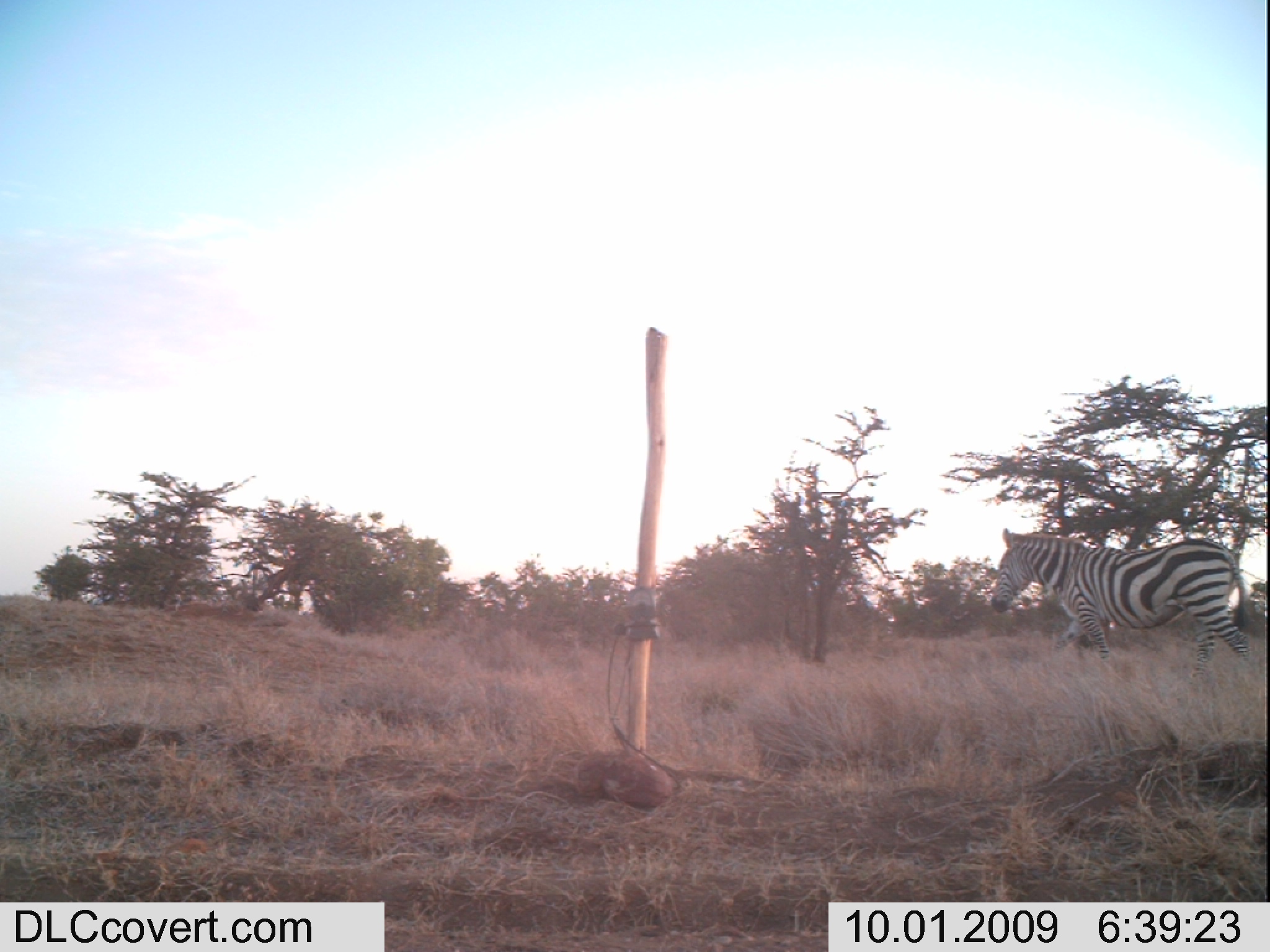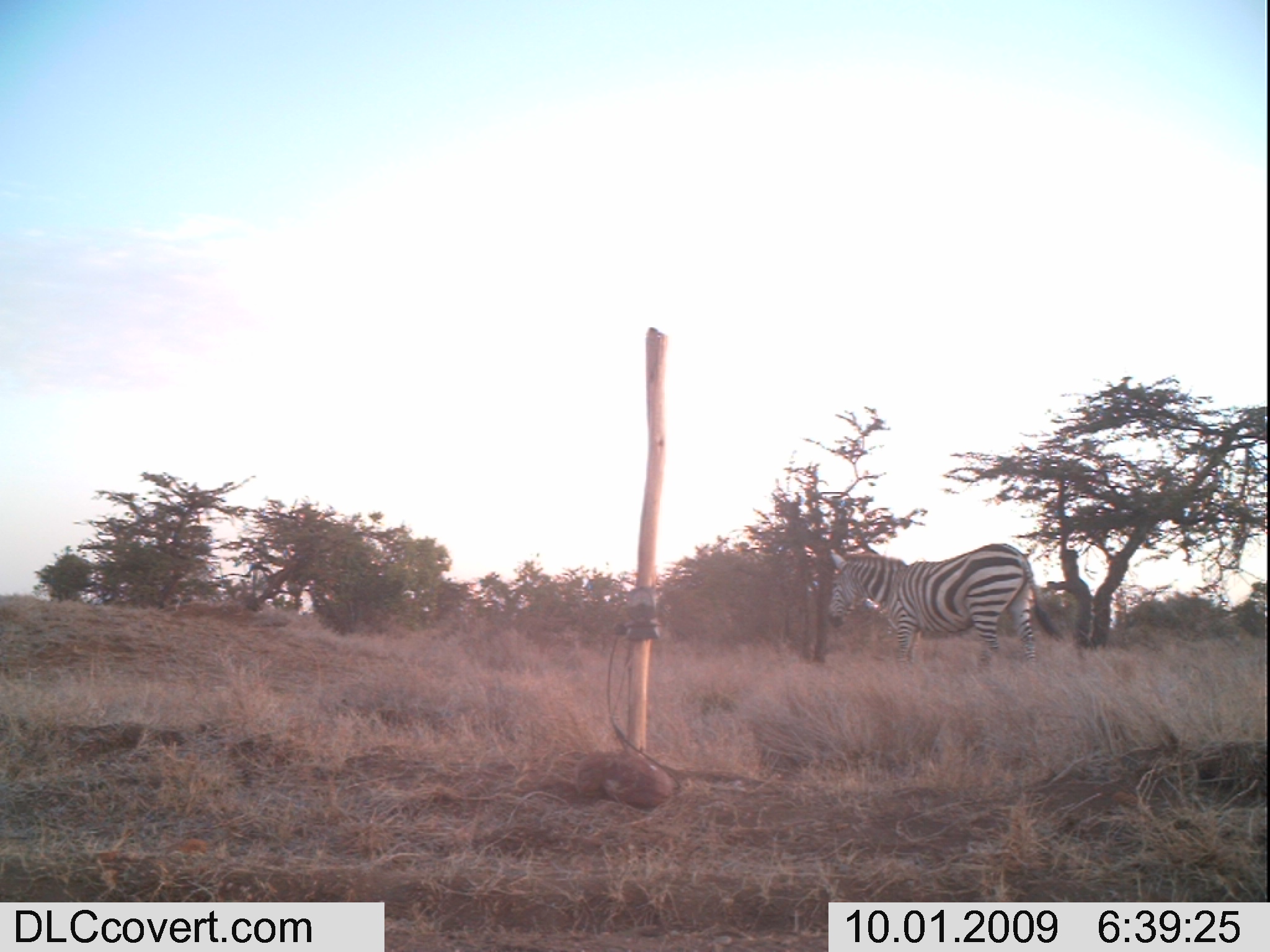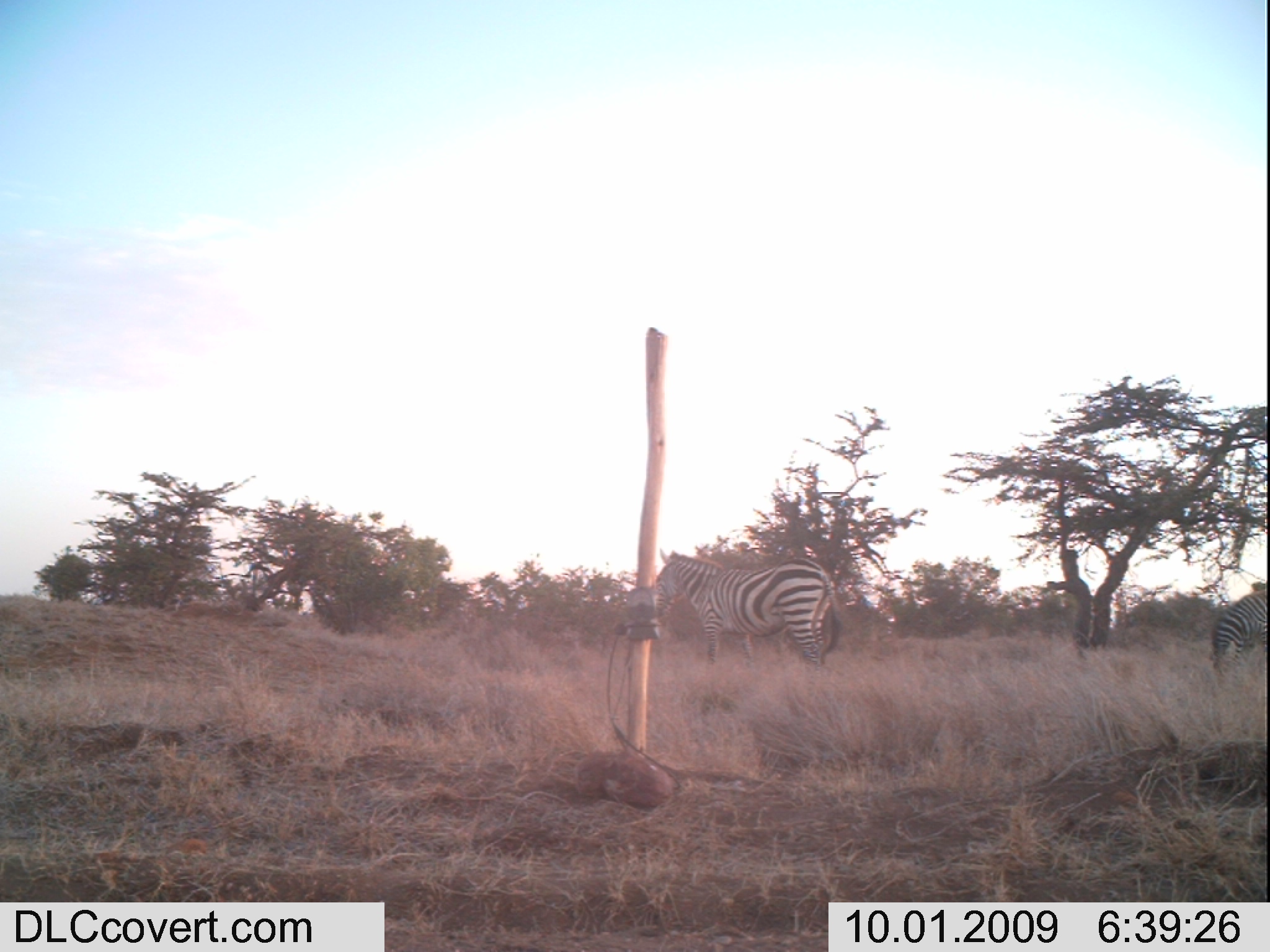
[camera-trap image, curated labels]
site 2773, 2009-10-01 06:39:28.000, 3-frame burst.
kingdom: Animalia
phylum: Chordata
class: Mammalia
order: Perissodactyla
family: Equidae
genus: Equus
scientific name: Equus quagga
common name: plains zebra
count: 1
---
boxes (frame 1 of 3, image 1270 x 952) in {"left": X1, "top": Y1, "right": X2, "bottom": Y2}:
equus quagga: {"left": 988, "top": 525, "right": 1255, "bottom": 680}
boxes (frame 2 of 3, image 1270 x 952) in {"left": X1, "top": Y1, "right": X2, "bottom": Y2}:
equus quagga: {"left": 819, "top": 537, "right": 1068, "bottom": 675}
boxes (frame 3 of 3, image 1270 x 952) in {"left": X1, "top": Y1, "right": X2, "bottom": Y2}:
equus quagga: {"left": 653, "top": 549, "right": 842, "bottom": 673}; {"left": 1204, "top": 576, "right": 1270, "bottom": 668}